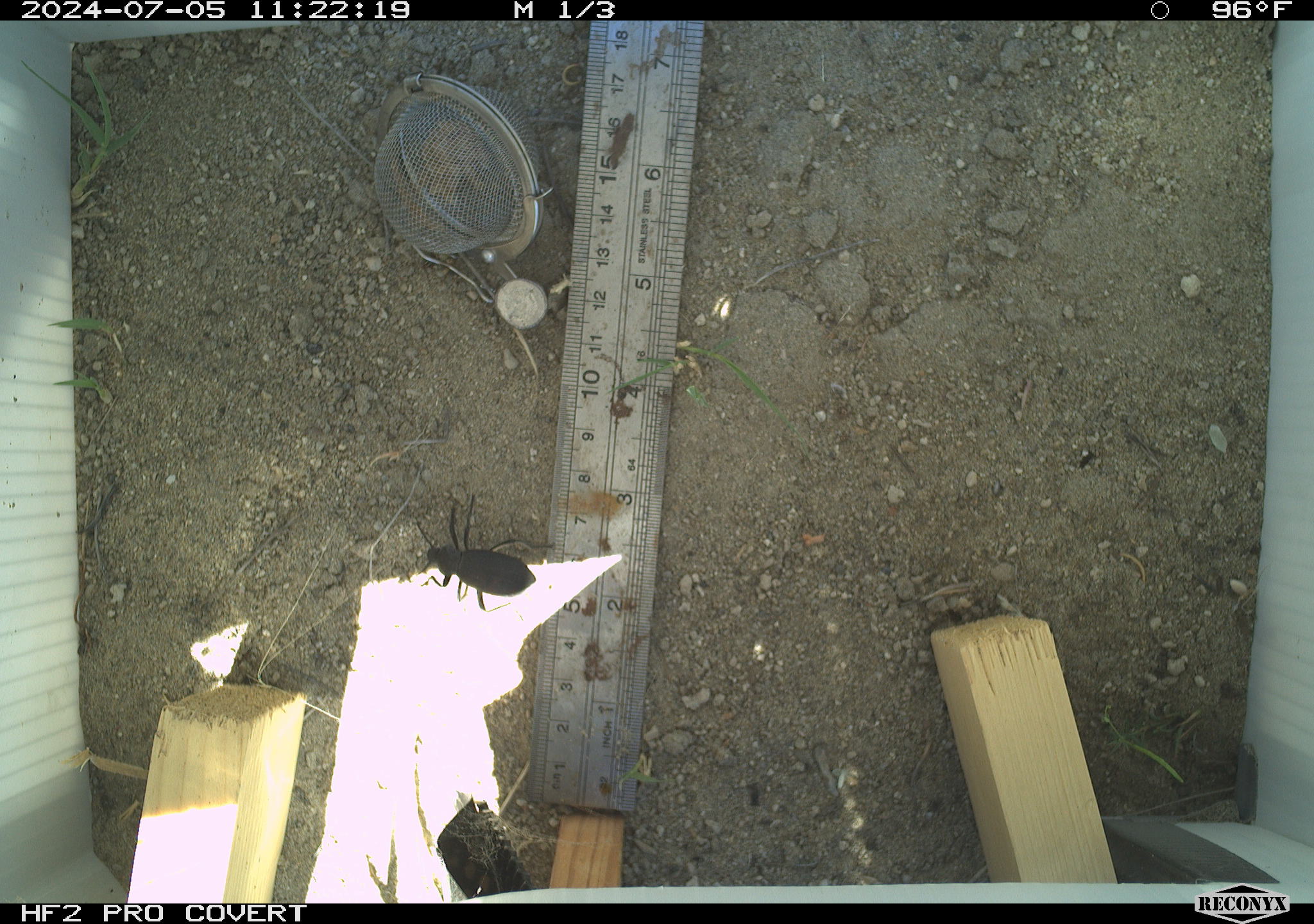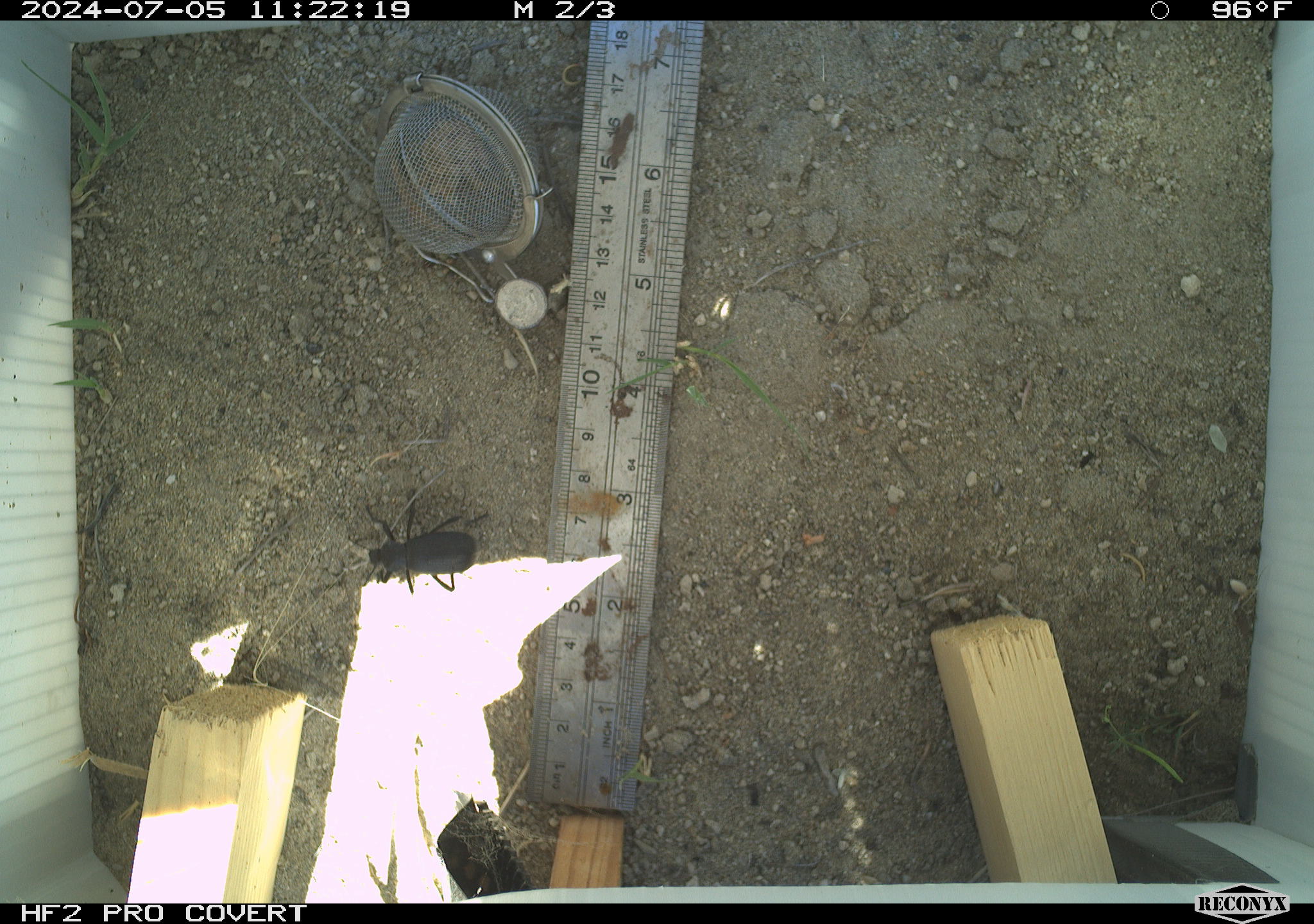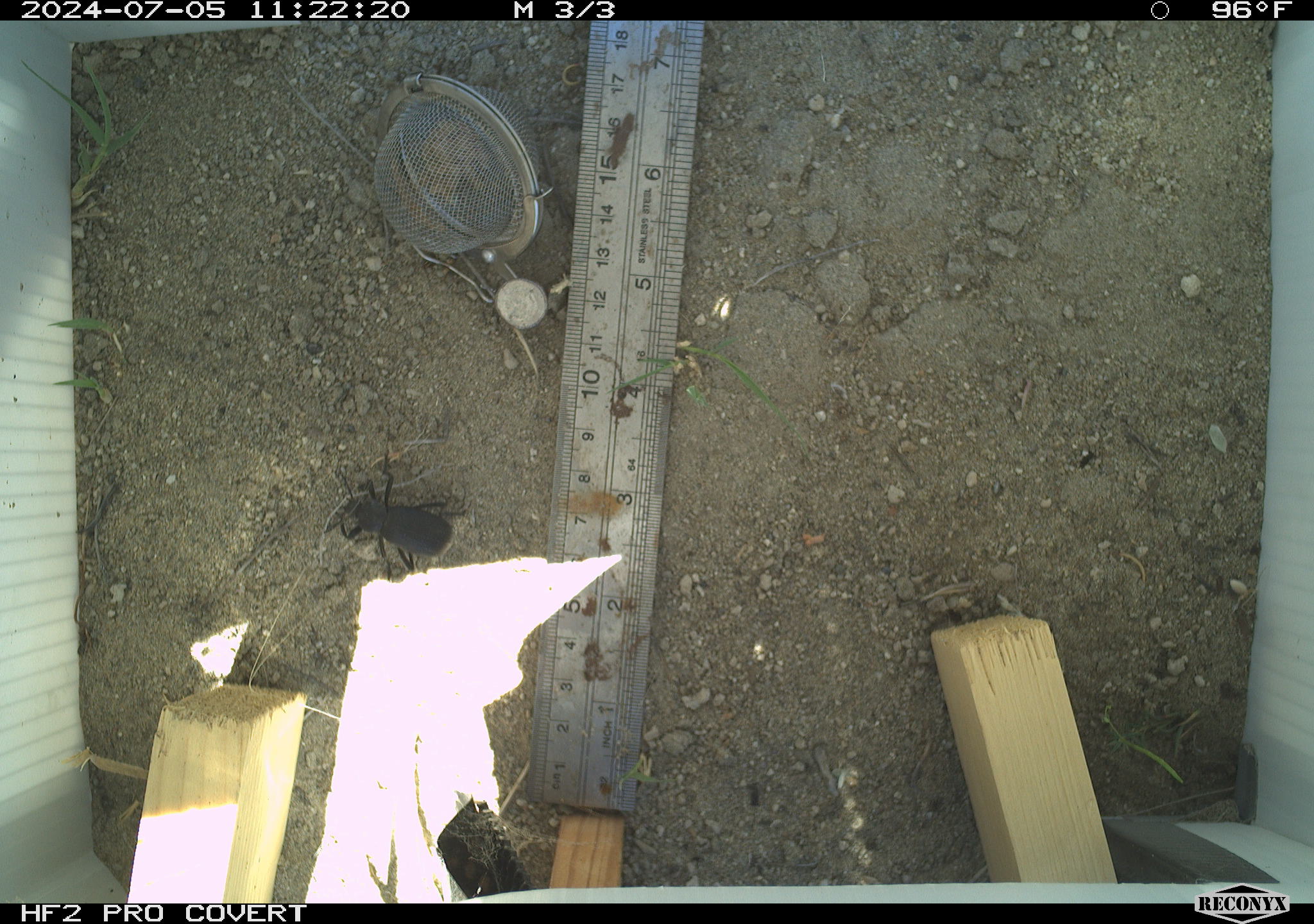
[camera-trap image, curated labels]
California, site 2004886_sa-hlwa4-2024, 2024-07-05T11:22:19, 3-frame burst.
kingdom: Animalia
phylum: Arthropoda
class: Insecta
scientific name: Insecta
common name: insect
Insect (Insecta).